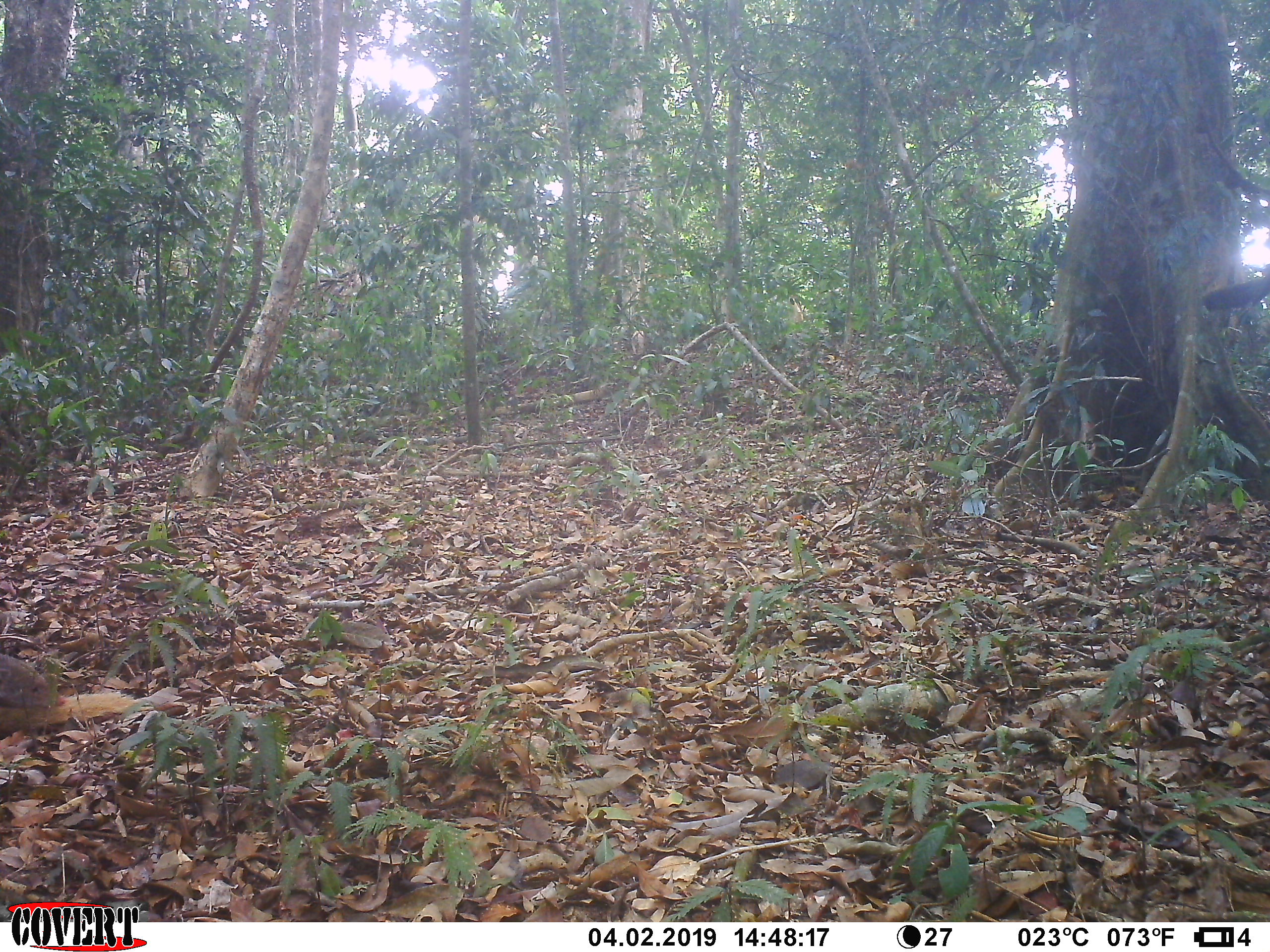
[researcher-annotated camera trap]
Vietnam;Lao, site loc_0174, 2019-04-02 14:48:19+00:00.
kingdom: Animalia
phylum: Chordata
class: Mammalia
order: Carnivora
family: Herpestidae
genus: Urva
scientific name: Urva urva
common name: crab-eating mongoose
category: crab eating mongoose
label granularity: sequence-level